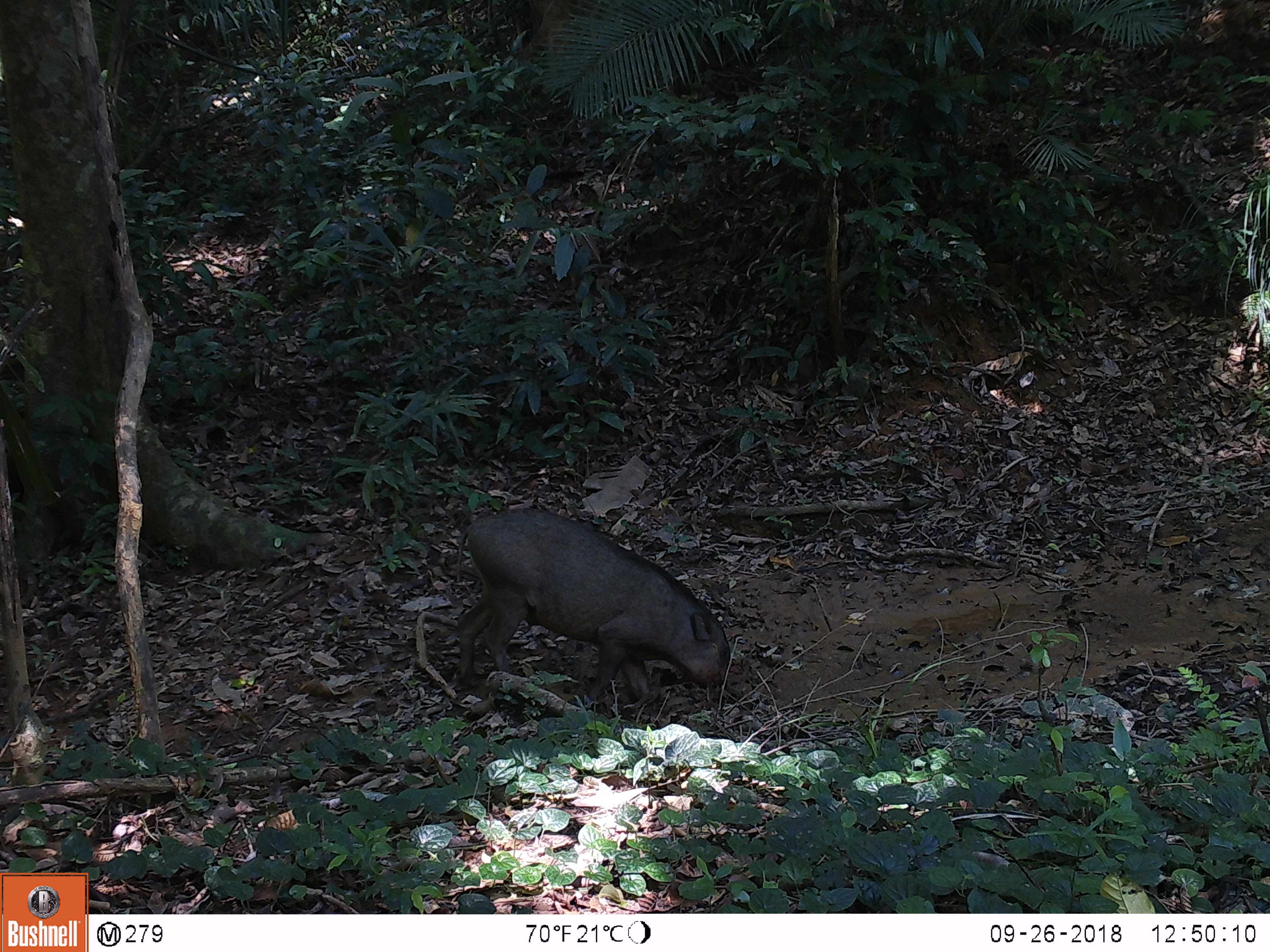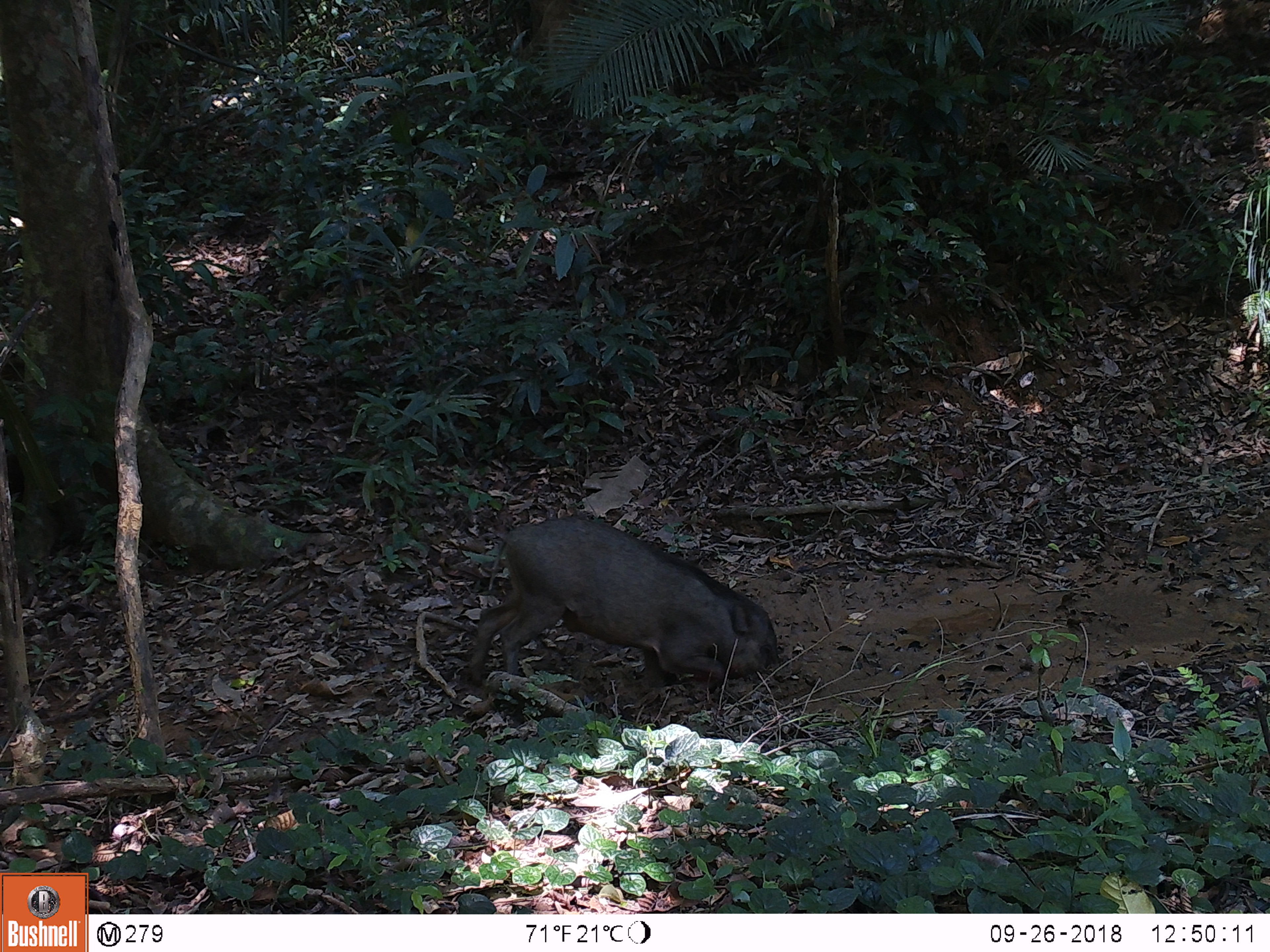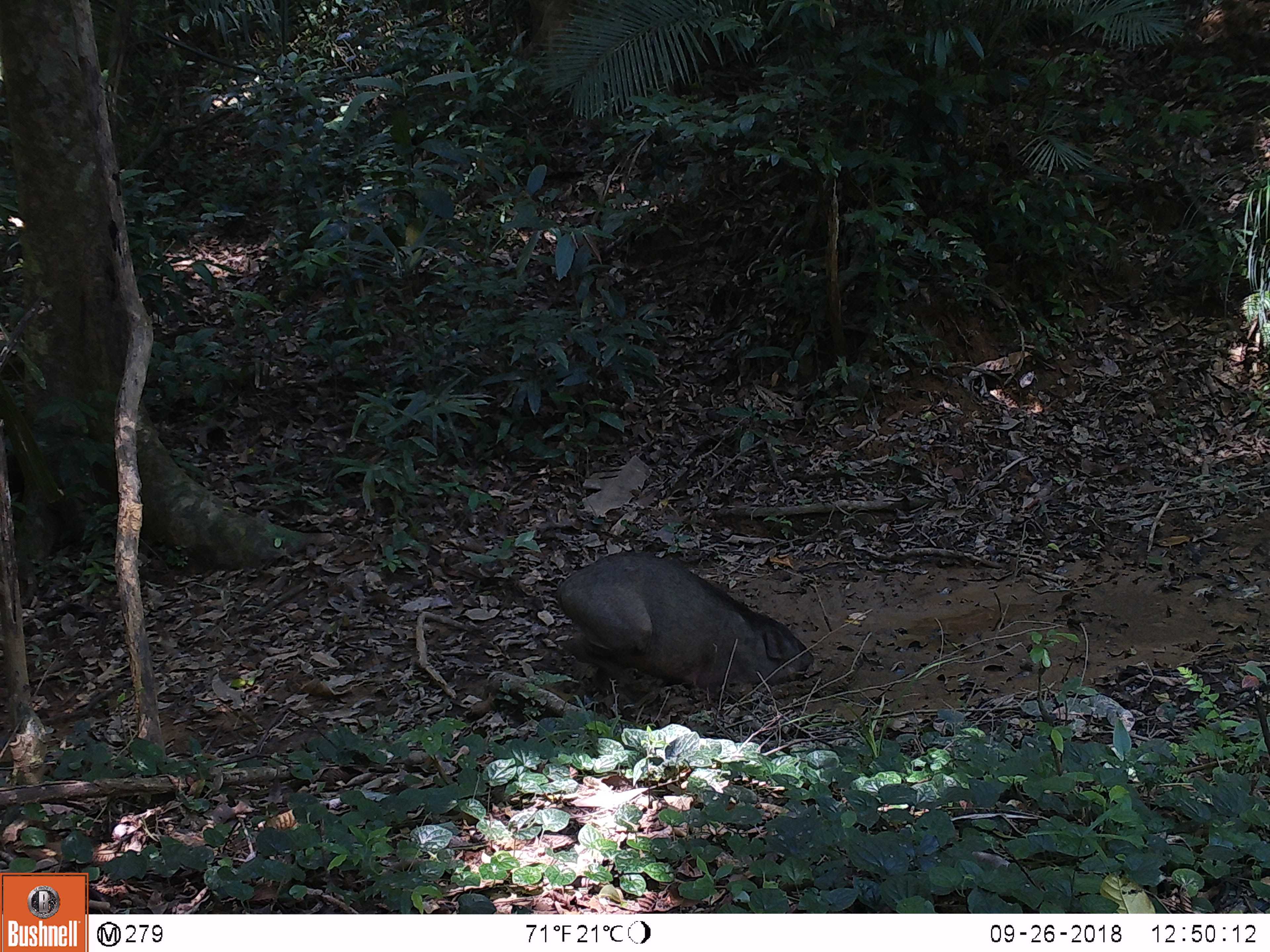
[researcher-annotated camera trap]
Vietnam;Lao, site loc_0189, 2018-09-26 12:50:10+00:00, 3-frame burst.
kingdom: Animalia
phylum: Chordata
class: Mammalia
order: Artiodactyla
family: Suidae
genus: Sus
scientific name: Sus scrofa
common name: eurasian wild pig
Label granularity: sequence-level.